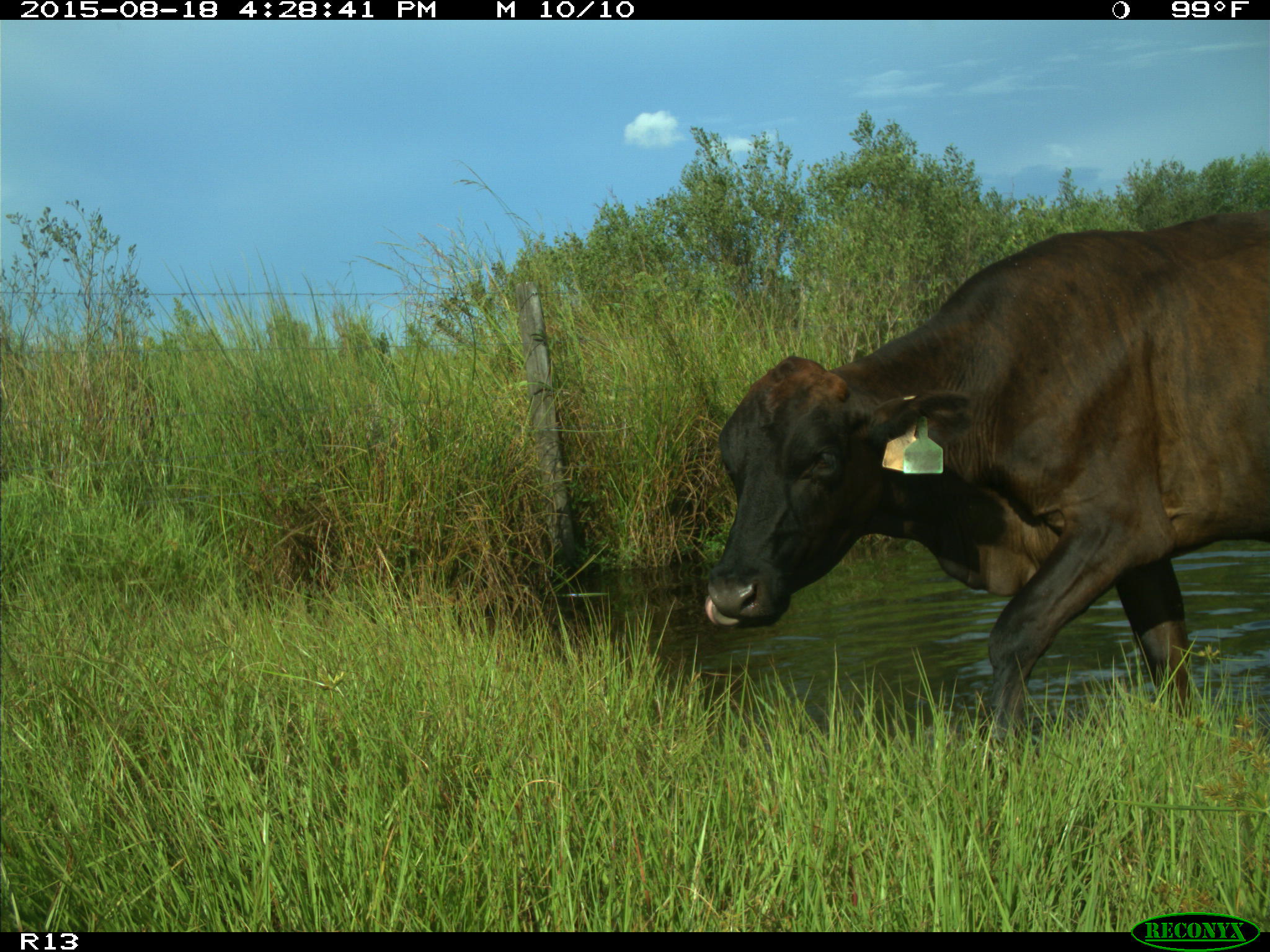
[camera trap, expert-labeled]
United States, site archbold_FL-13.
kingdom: Animalia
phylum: Chordata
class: Mammalia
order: Artiodactyla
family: Bovidae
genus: Bos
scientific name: Bos taurus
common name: domestic cow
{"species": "Bos taurus (domestic cow)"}